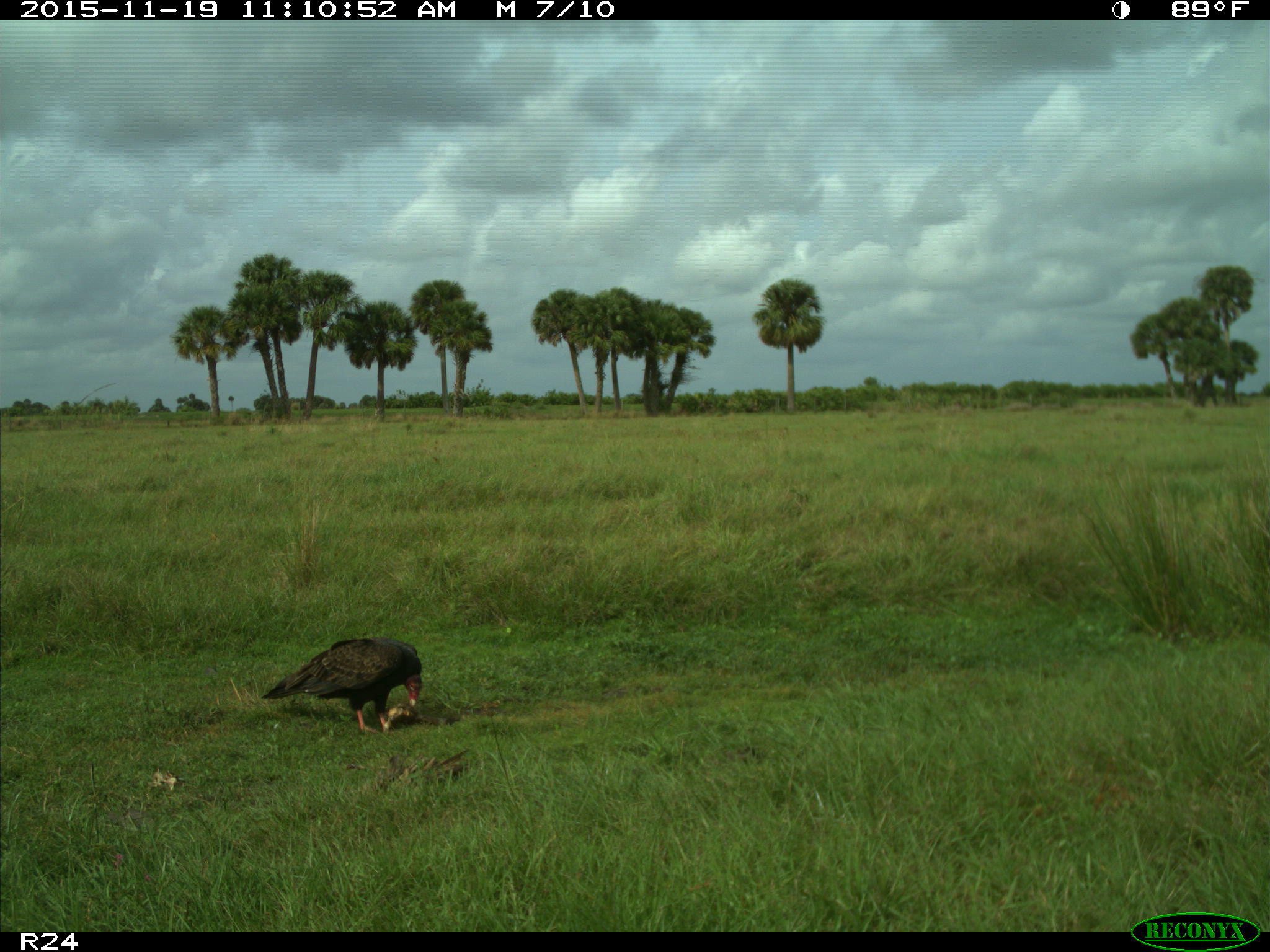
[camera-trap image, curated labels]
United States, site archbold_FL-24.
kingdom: Animalia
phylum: Chordata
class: Aves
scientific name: Aves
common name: birds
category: unidentified bird